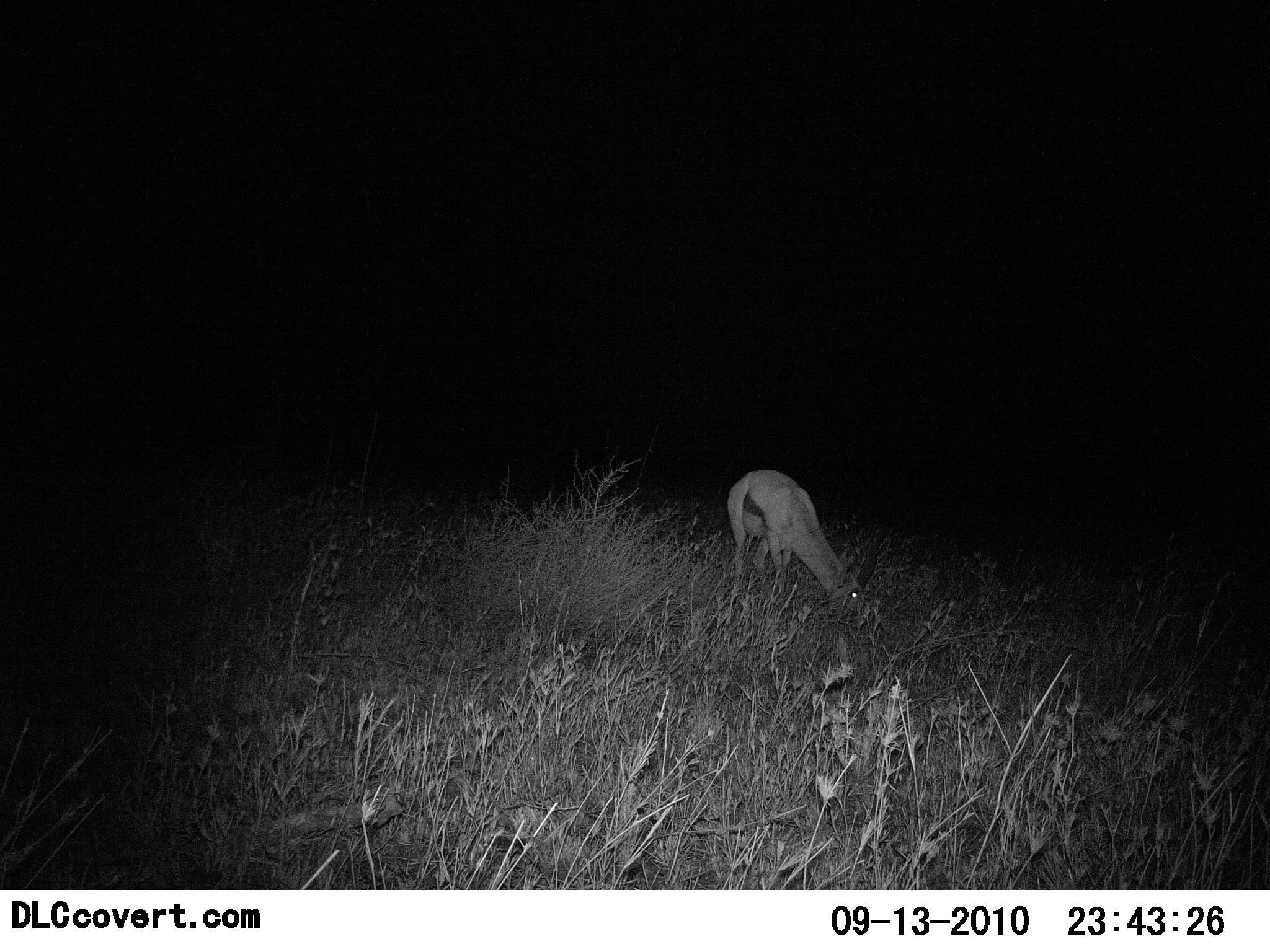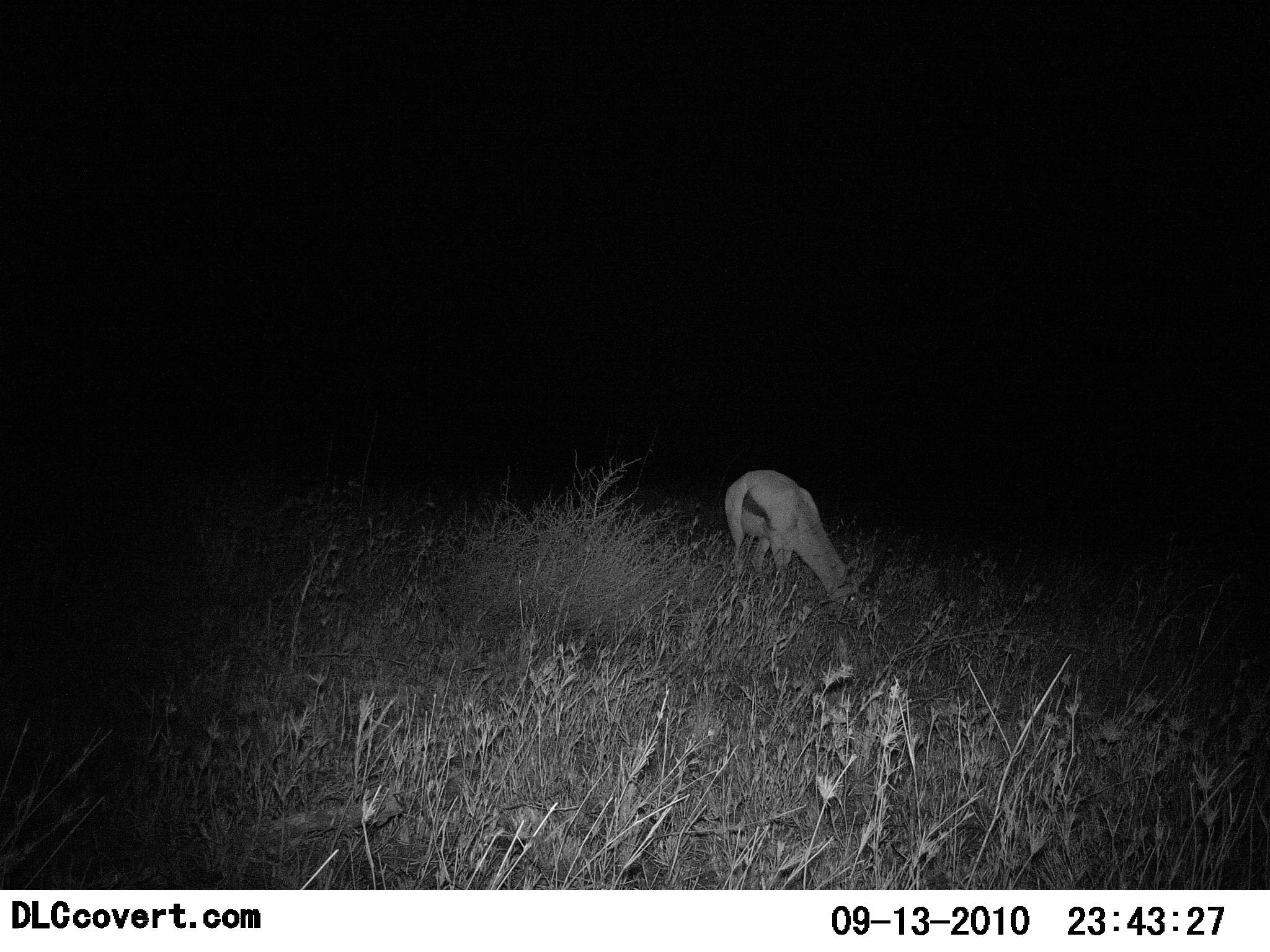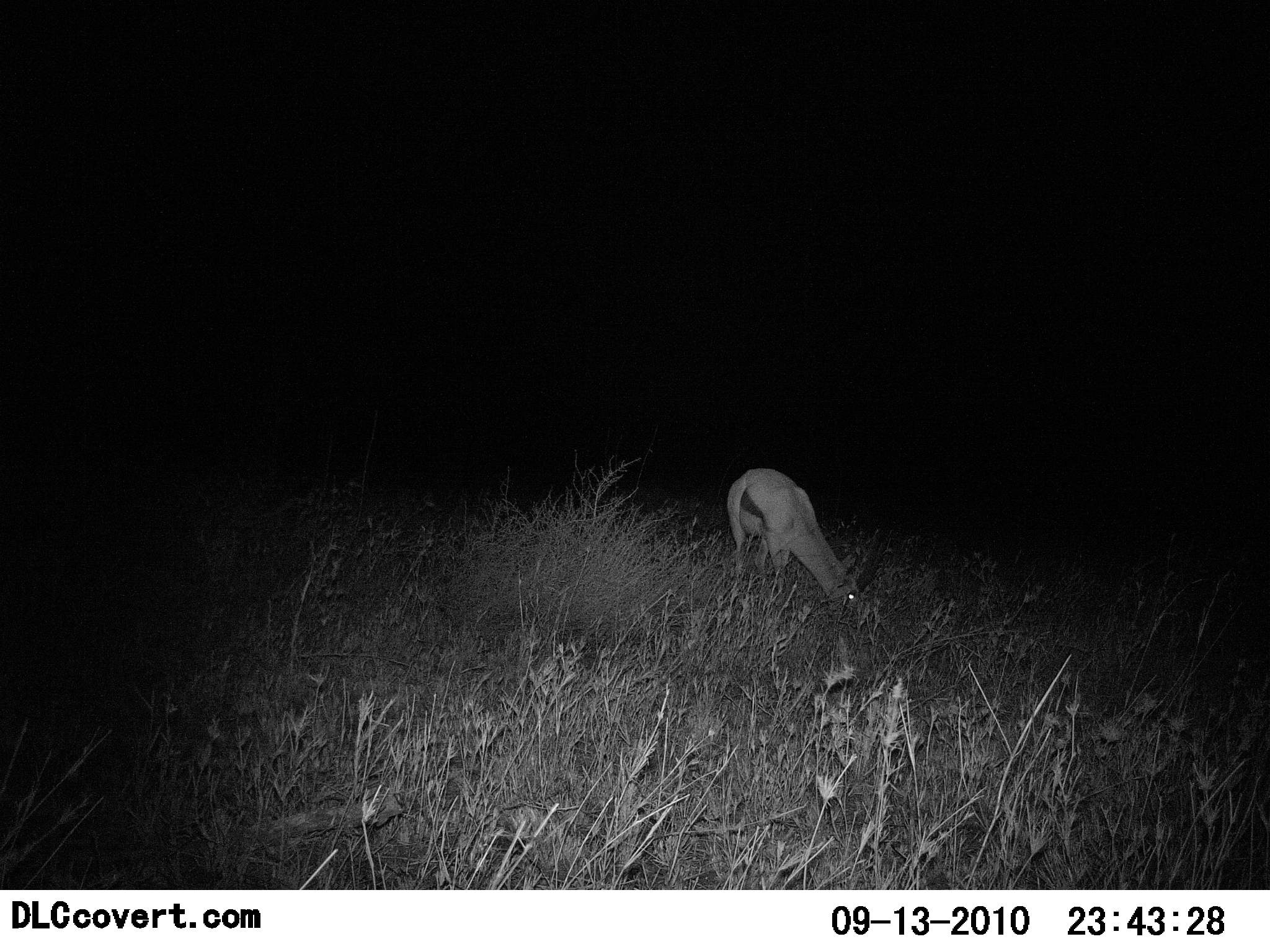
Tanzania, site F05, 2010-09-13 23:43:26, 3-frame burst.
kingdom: Animalia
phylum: Chordata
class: Mammalia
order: Artiodactyla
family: Bovidae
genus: Eudorcas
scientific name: Eudorcas thomsonii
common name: thomson's gazelle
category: gazellethomsons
Gazellethomsons (thomson's gazelle) (Eudorcas thomsonii), count 1. Behavior (volunteer vote fractions): standing 38%, resting 0%, moving 0%, interacting 0%. Young present (vote fraction): 0%. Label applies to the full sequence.